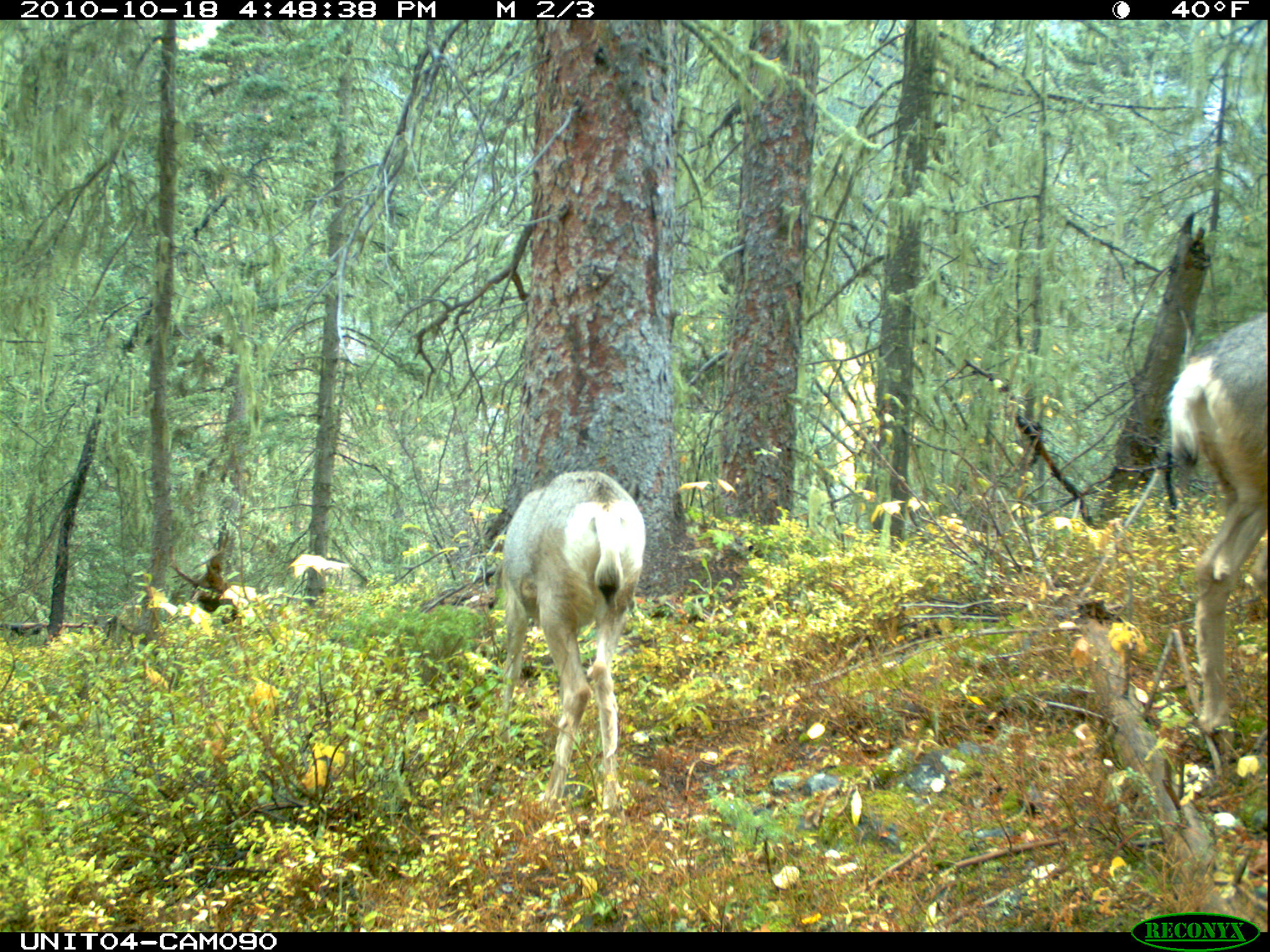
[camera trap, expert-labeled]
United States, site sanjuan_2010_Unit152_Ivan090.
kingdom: Animalia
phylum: Chordata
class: Mammalia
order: Artiodactyla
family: Cervidae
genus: Odocoileus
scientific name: Odocoileus hemionus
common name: mule deer